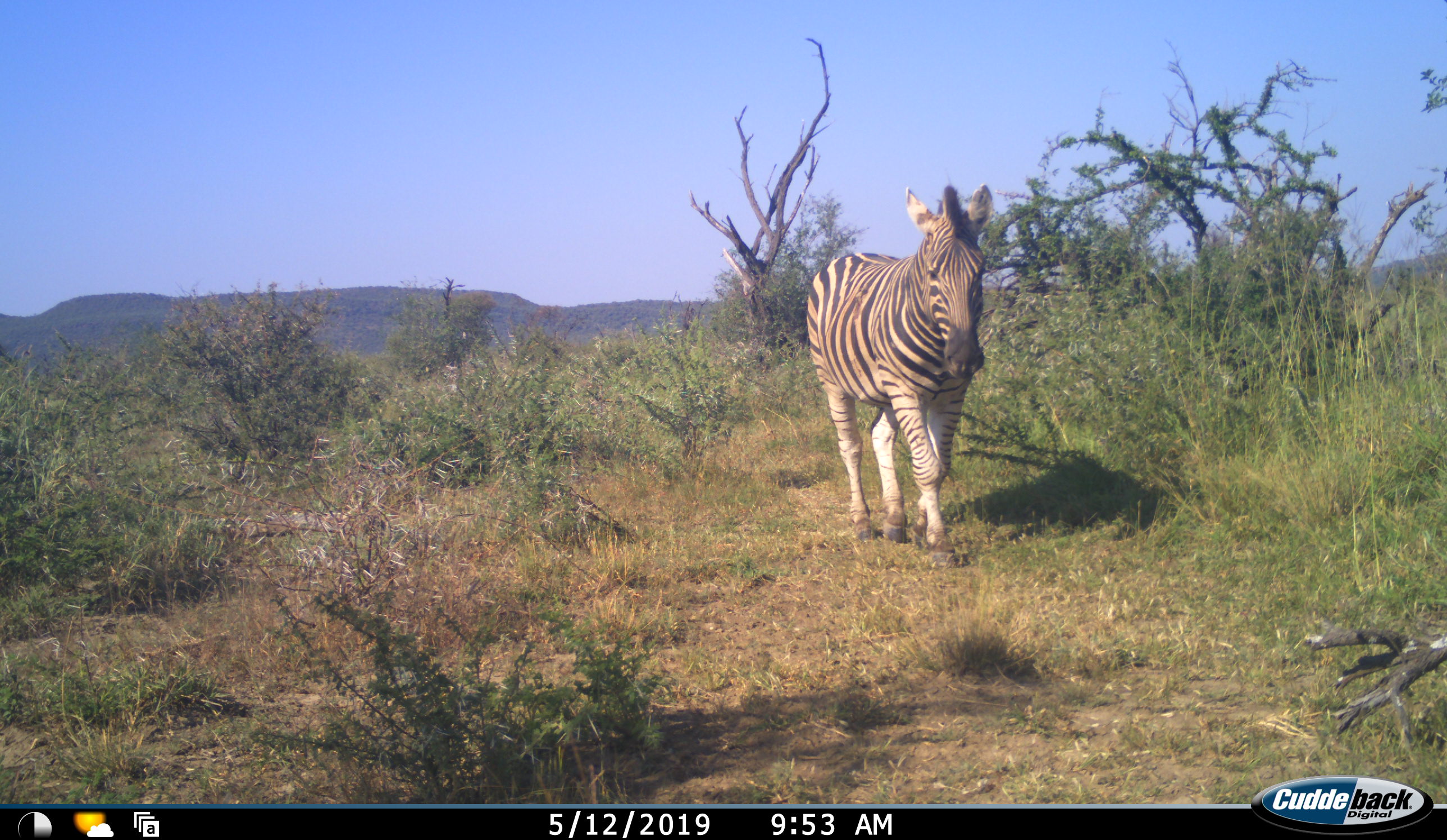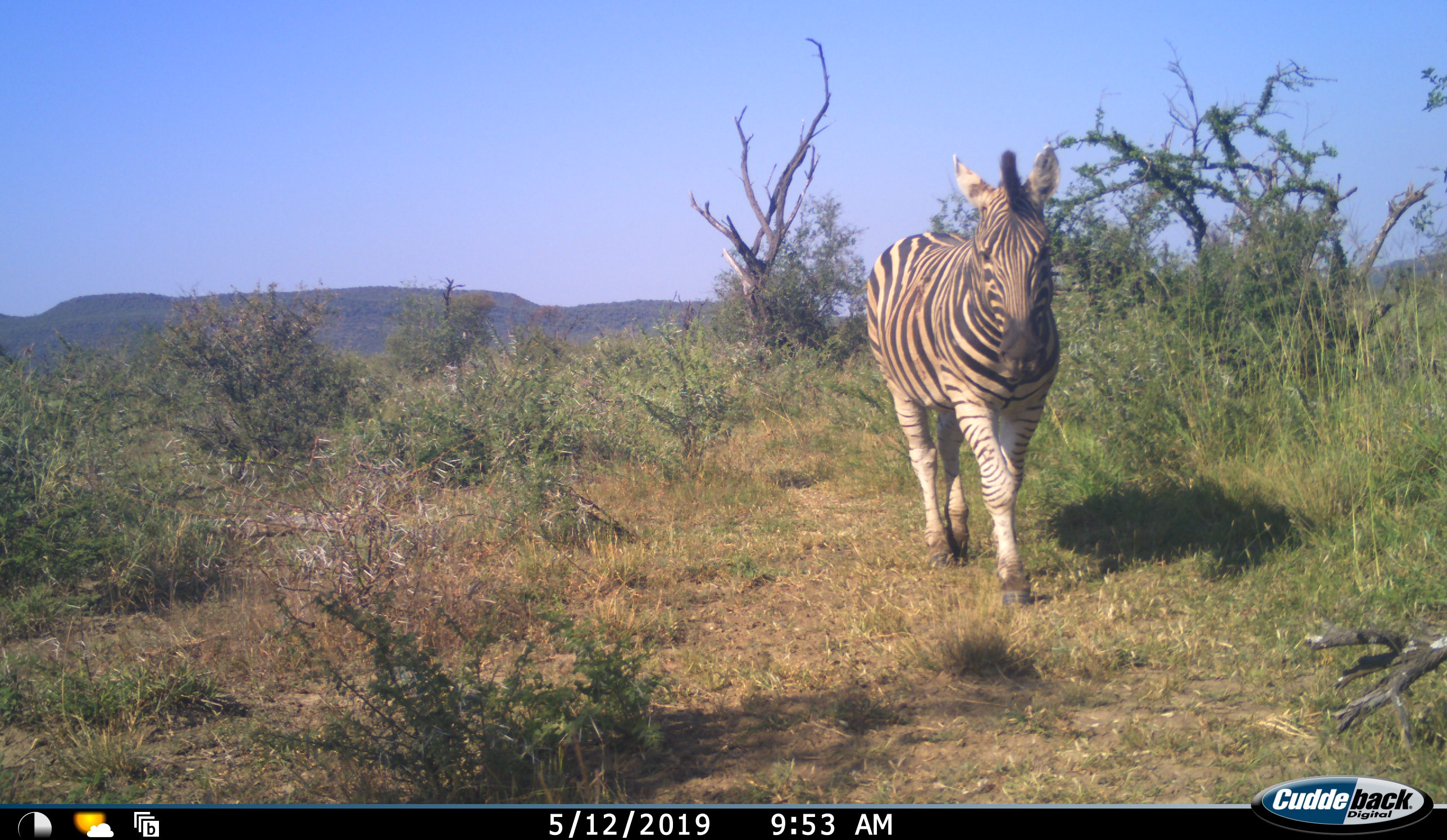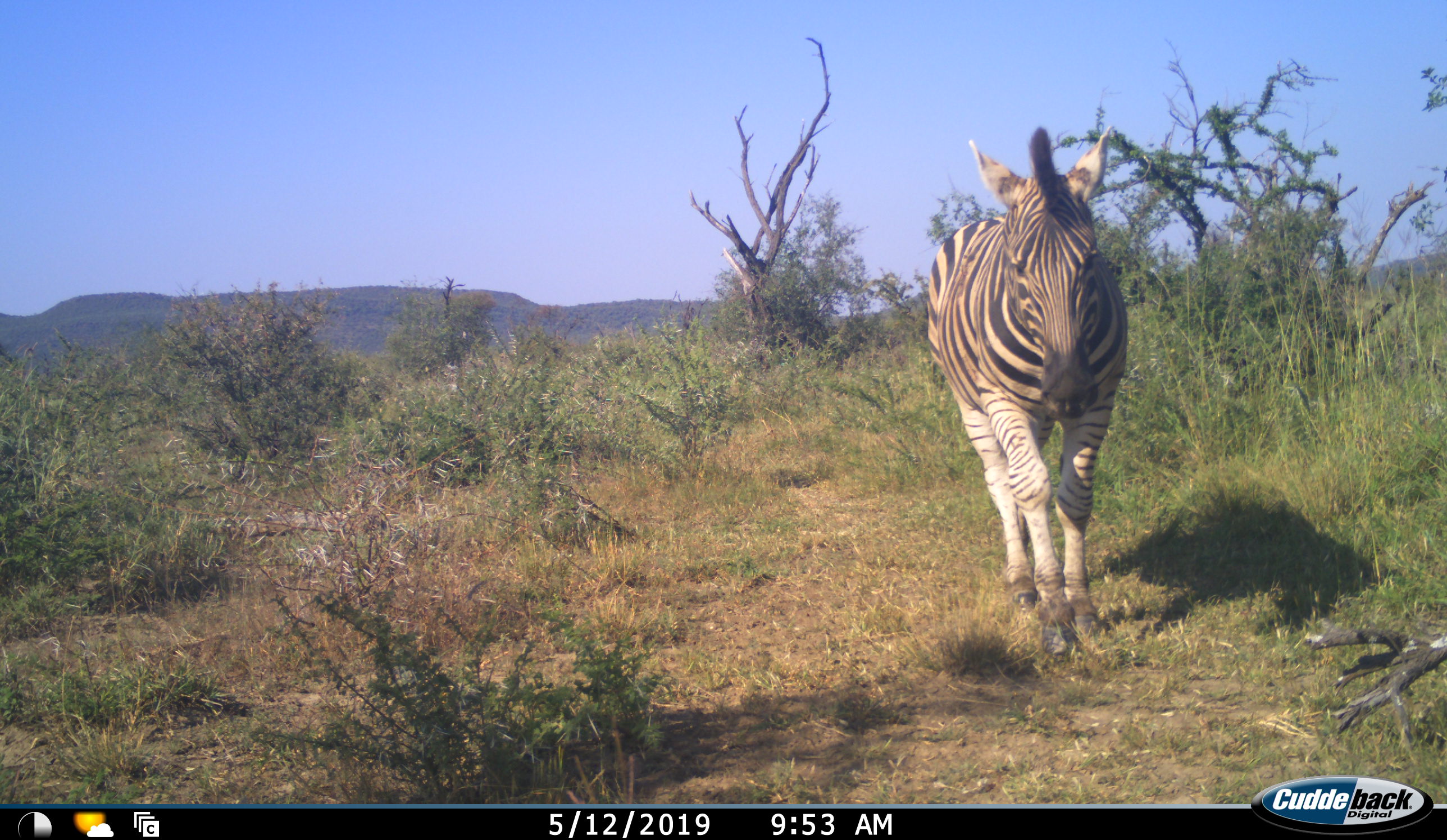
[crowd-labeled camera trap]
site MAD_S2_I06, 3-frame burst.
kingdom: Animalia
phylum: Chordata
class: Mammalia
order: Perissodactyla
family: Equidae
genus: Equus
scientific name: Equus quagga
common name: plains zebra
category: zebraplains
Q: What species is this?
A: Zebraplains (plains zebra) (Equus quagga).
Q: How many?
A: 1.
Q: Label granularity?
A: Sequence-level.